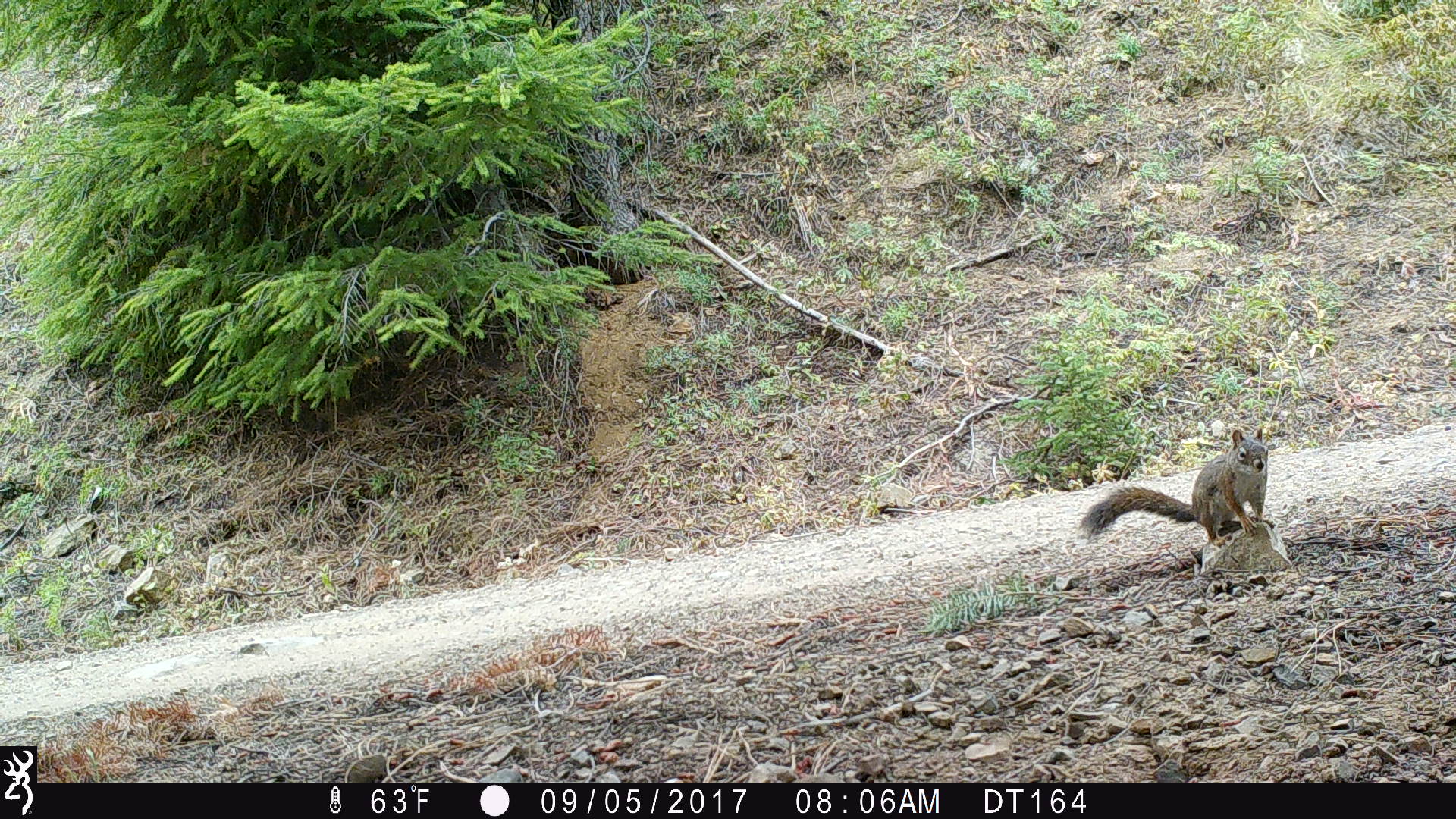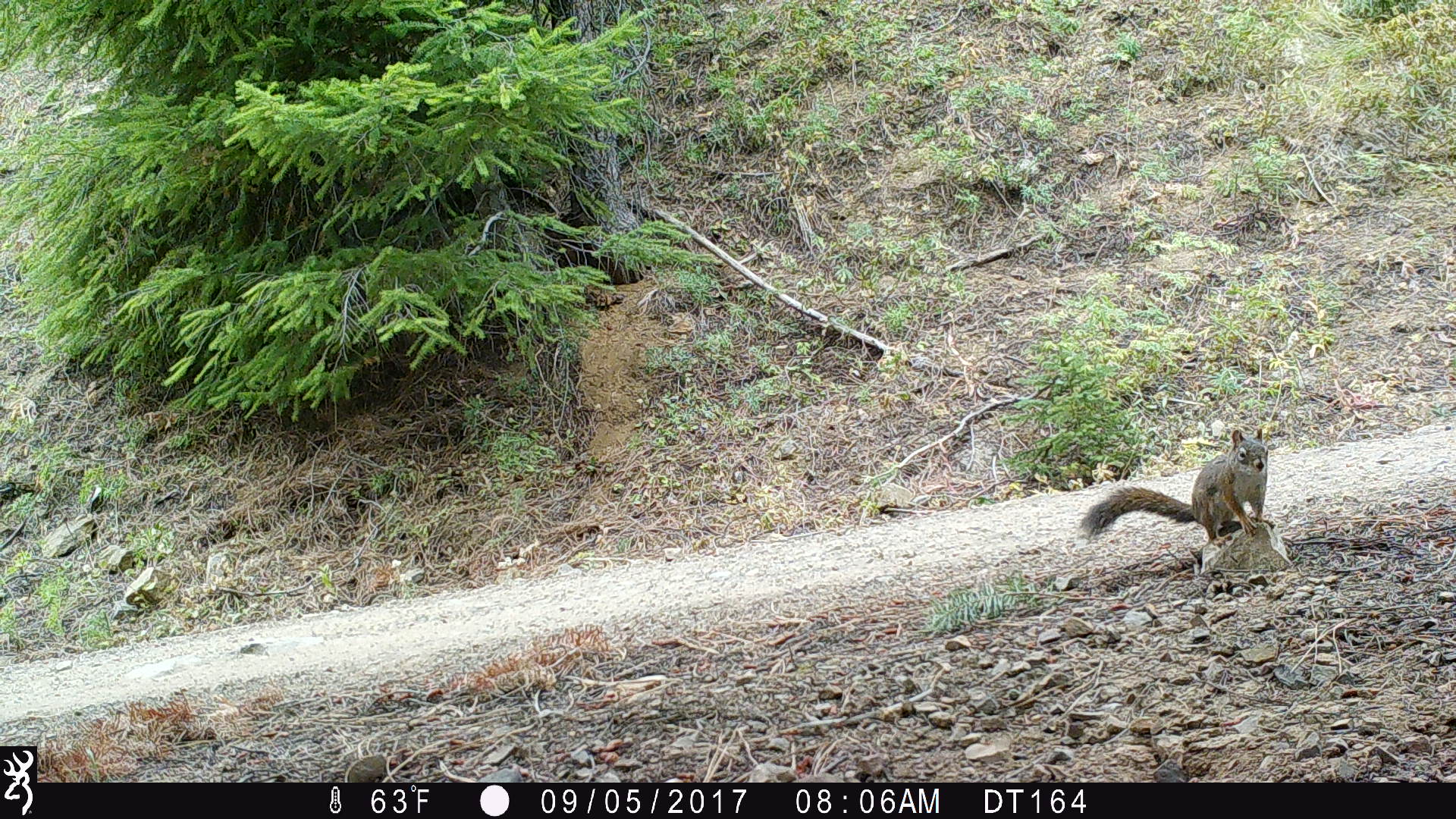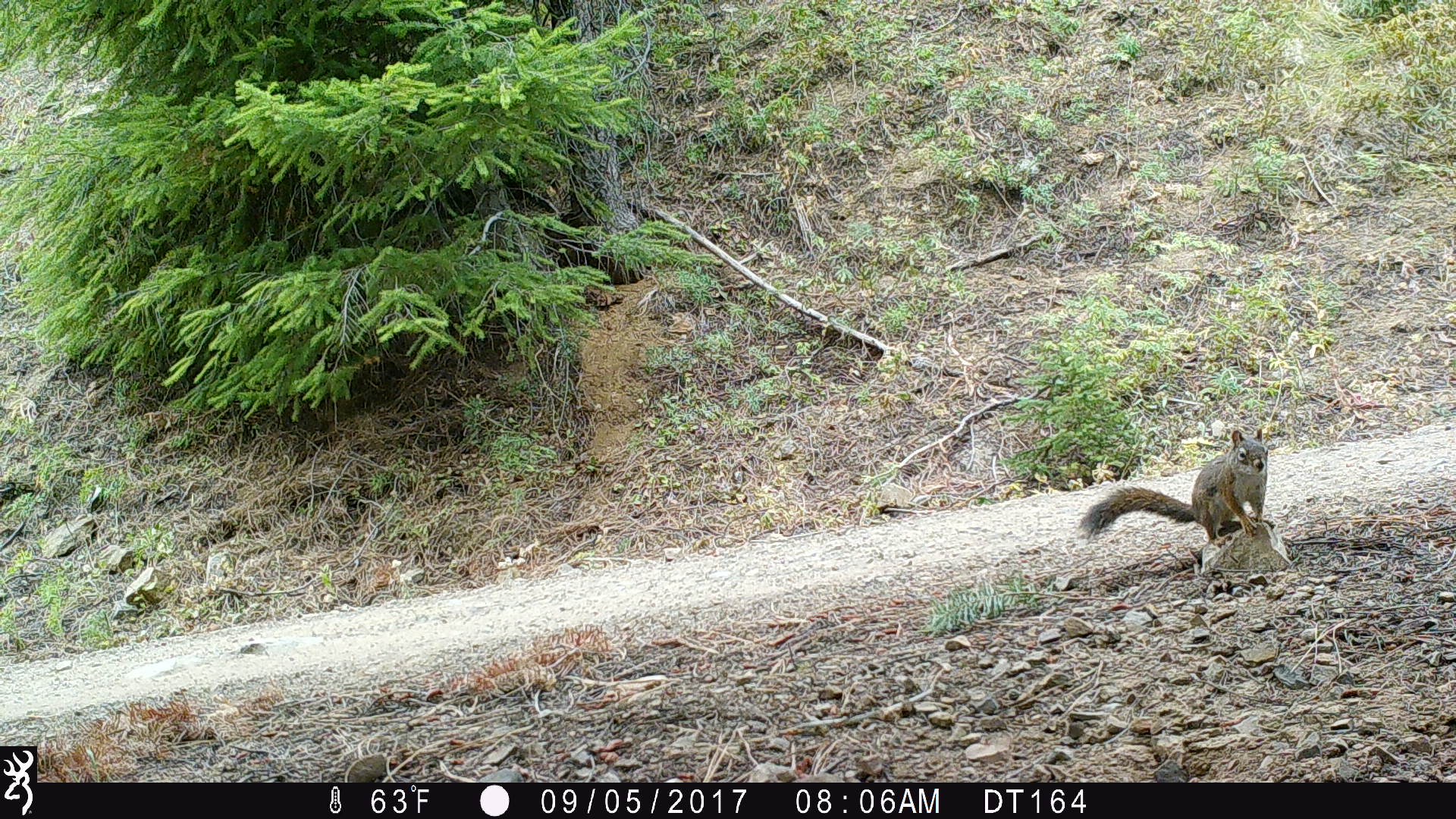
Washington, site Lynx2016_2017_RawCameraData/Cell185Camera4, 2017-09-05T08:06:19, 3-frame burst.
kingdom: Animalia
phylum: Chordata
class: Mammalia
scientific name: Mammalia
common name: small mammal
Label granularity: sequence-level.